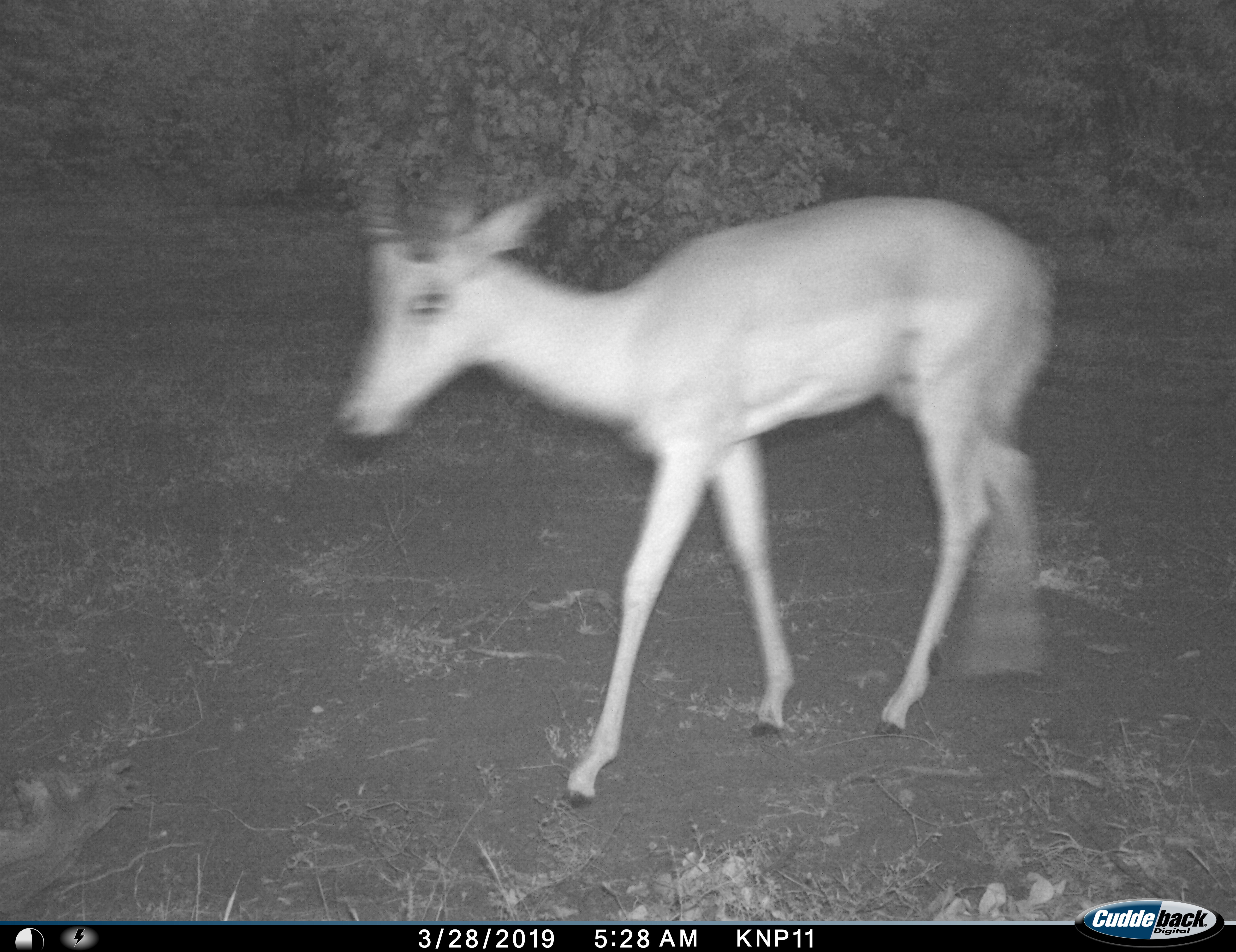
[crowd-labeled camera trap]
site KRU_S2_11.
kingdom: Animalia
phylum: Chordata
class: Mammalia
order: Artiodactyla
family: Bovidae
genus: Aepyceros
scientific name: Aepyceros melampus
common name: impala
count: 1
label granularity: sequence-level